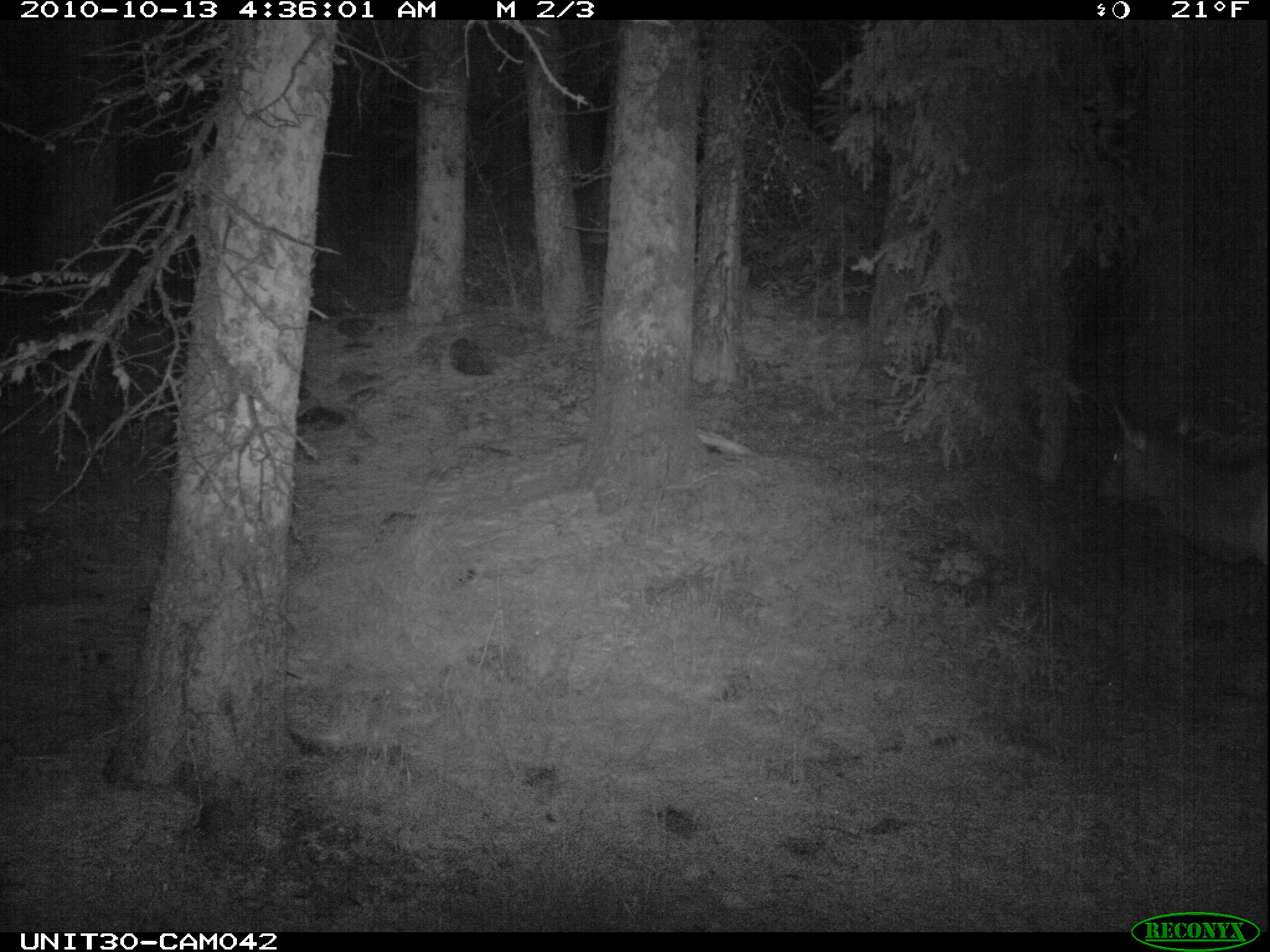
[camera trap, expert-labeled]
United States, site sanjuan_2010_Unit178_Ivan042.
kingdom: Animalia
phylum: Chordata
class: Mammalia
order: Artiodactyla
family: Cervidae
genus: Cervus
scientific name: Cervus elaphus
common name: red deer